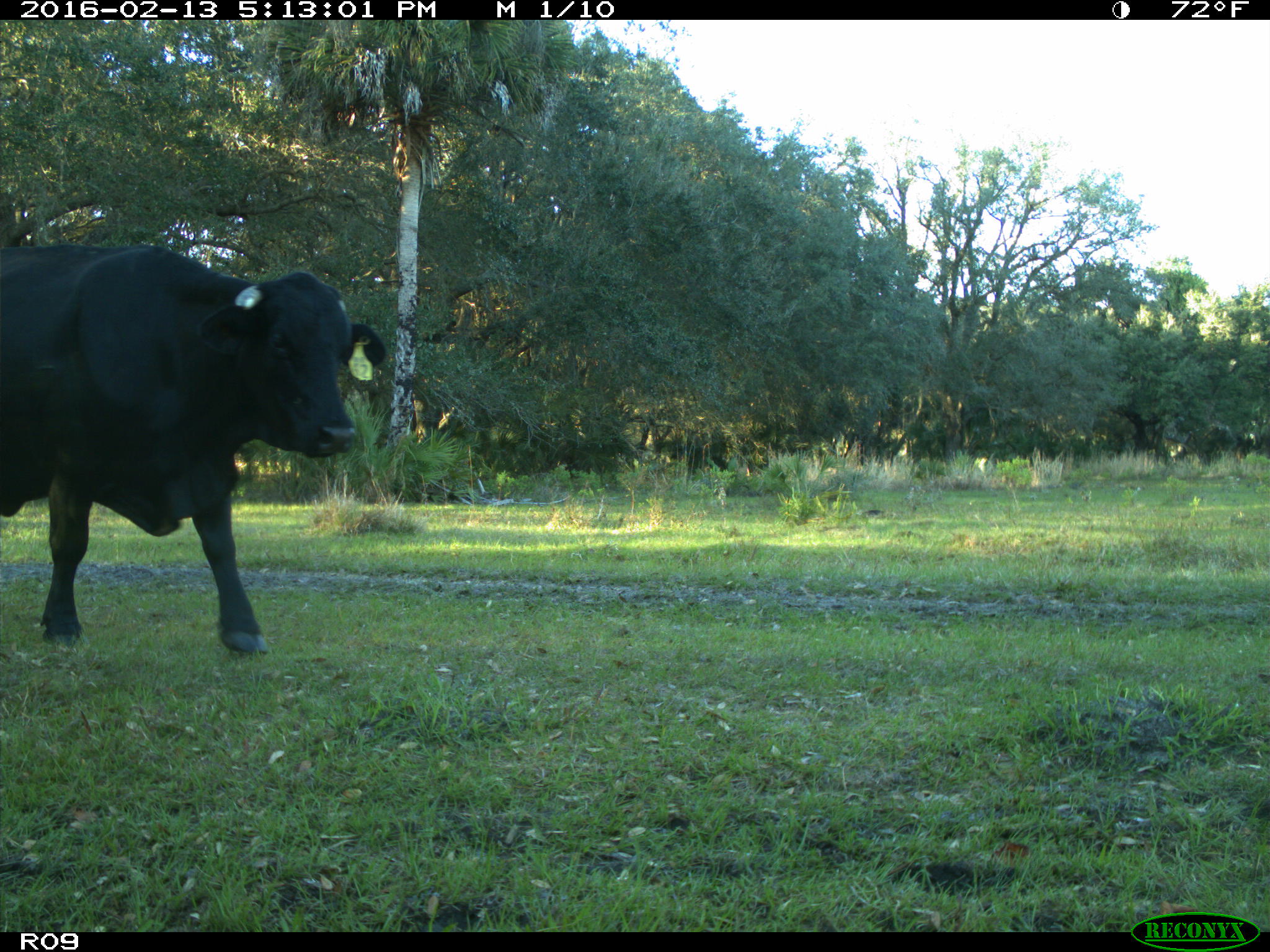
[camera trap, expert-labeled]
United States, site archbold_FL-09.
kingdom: Animalia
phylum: Chordata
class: Mammalia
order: Artiodactyla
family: Bovidae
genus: Bos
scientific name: Bos taurus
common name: domestic cow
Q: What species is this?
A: Bos taurus (domestic cow).